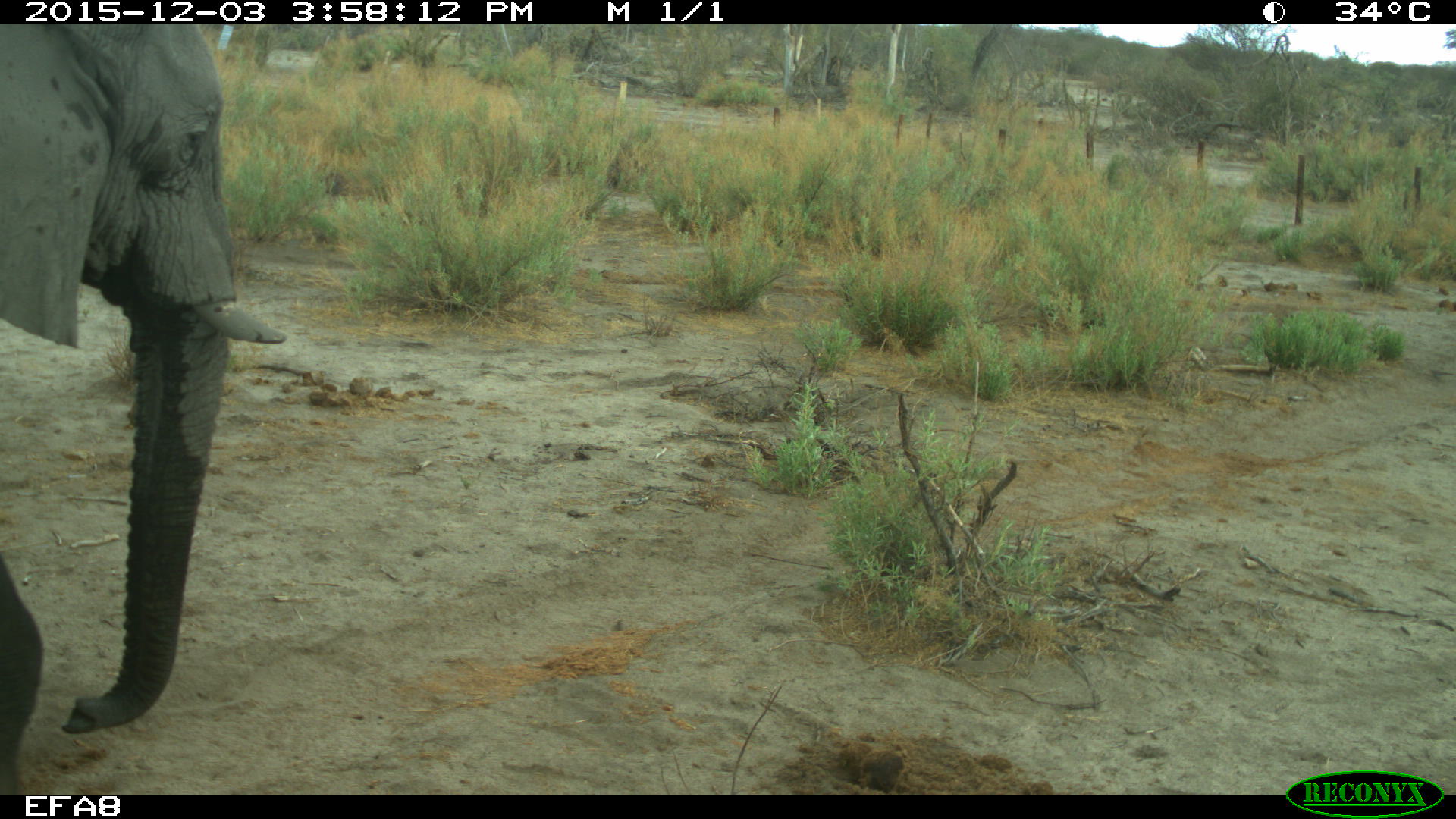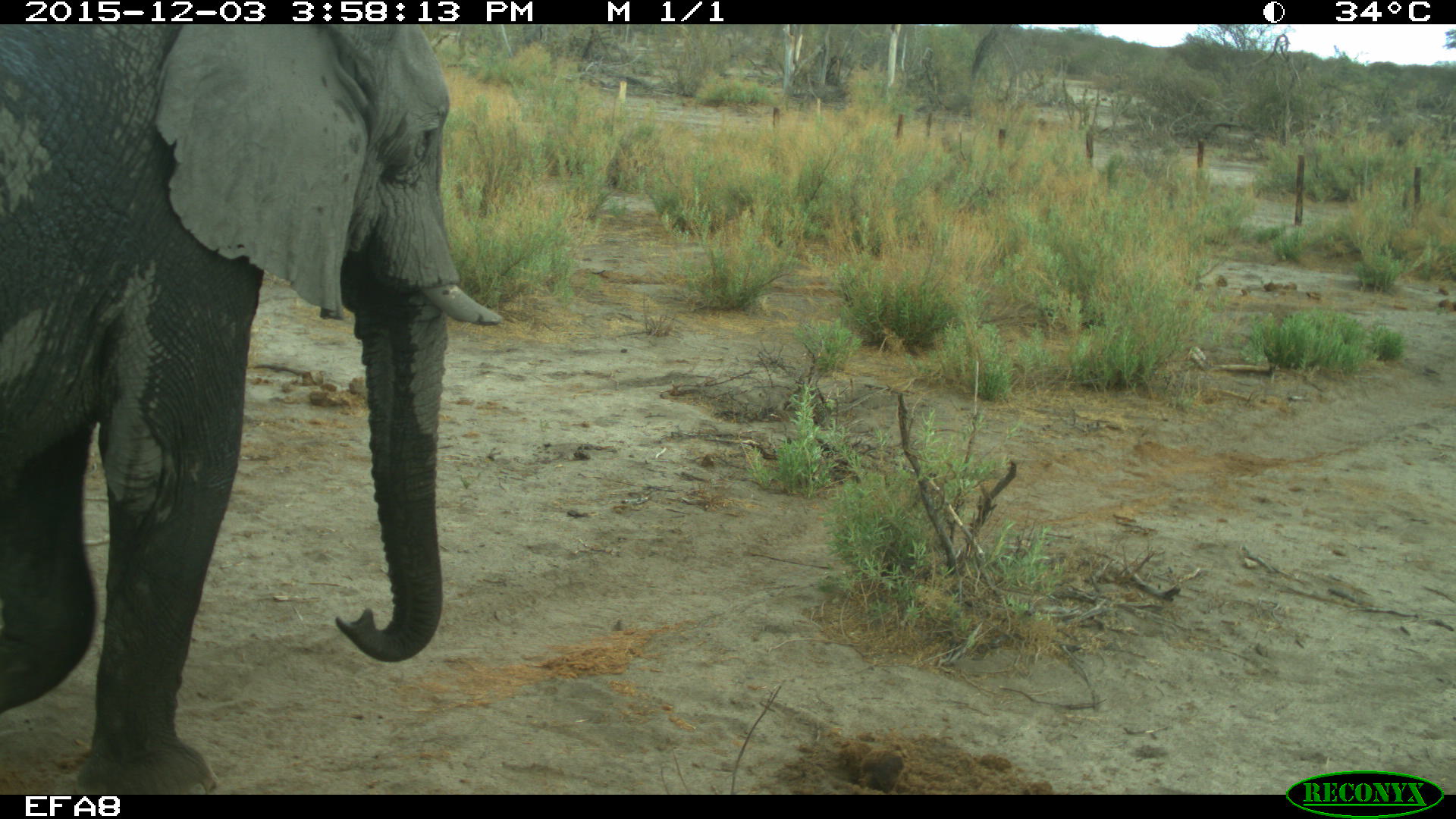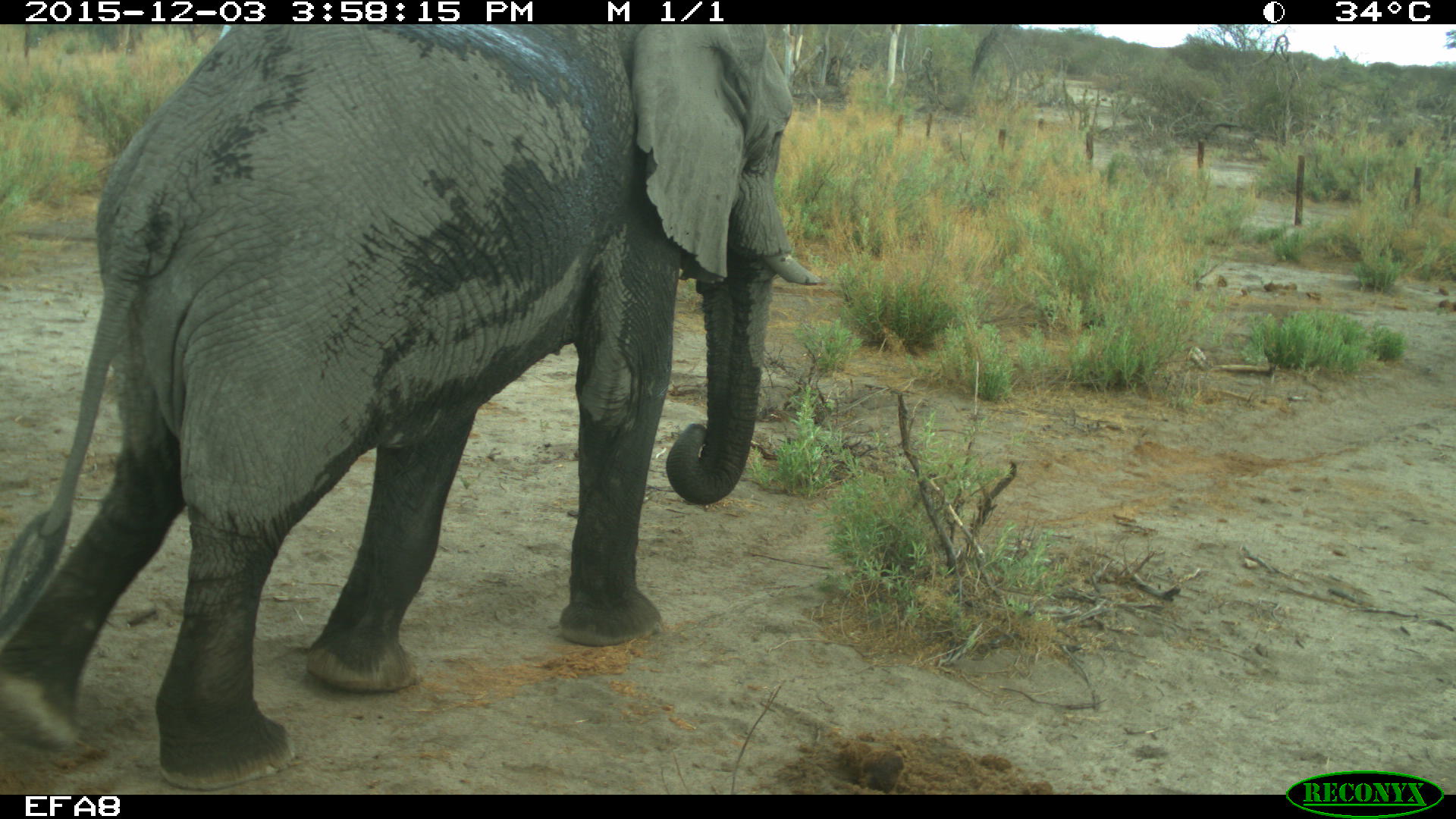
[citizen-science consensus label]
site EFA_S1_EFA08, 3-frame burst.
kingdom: Animalia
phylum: Chordata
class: Mammalia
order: Proboscidea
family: Elephantidae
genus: Loxodonta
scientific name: Loxodonta africana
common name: african bush elephant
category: elephant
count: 1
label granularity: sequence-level